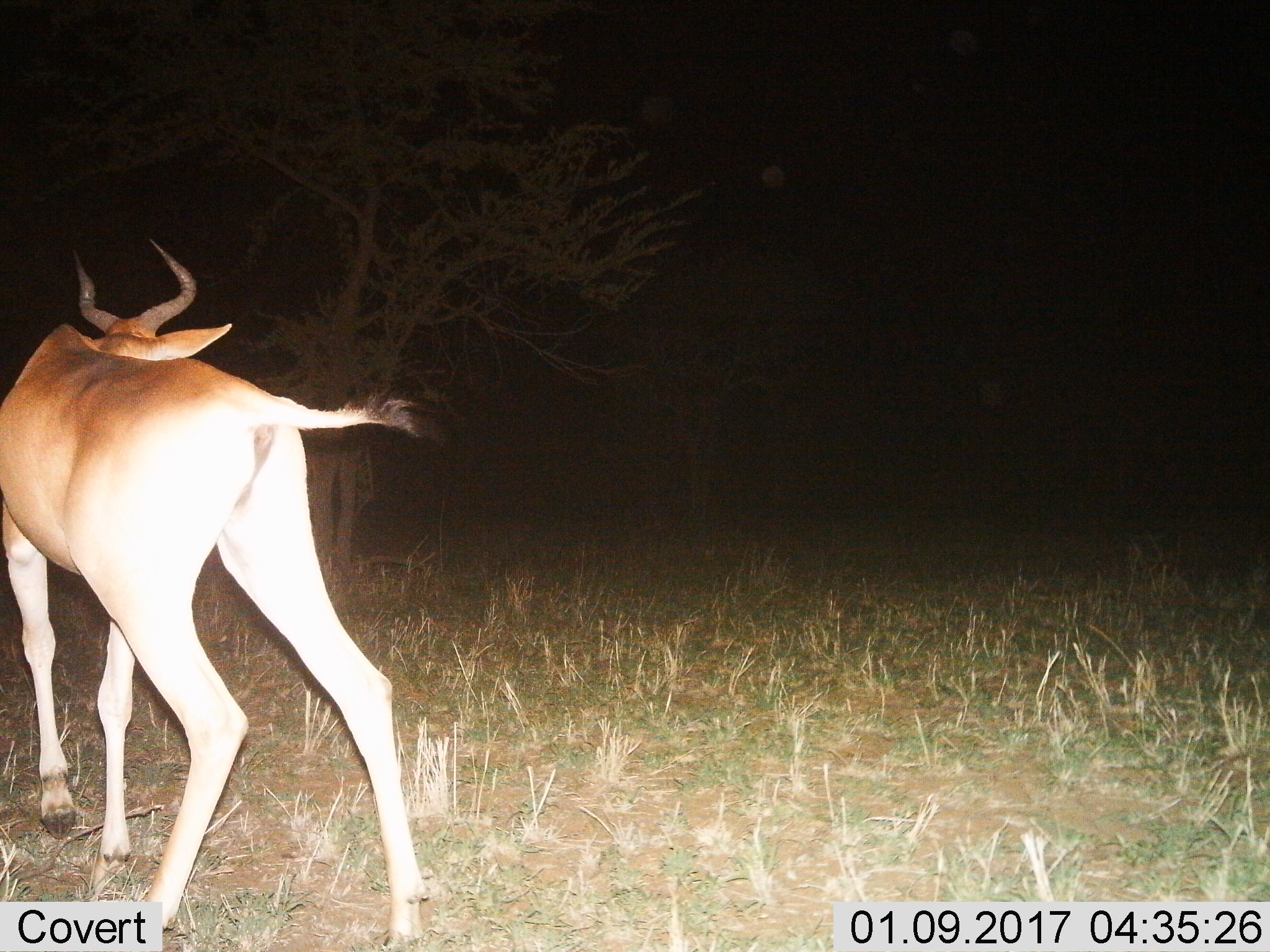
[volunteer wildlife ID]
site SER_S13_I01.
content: unidentified animal